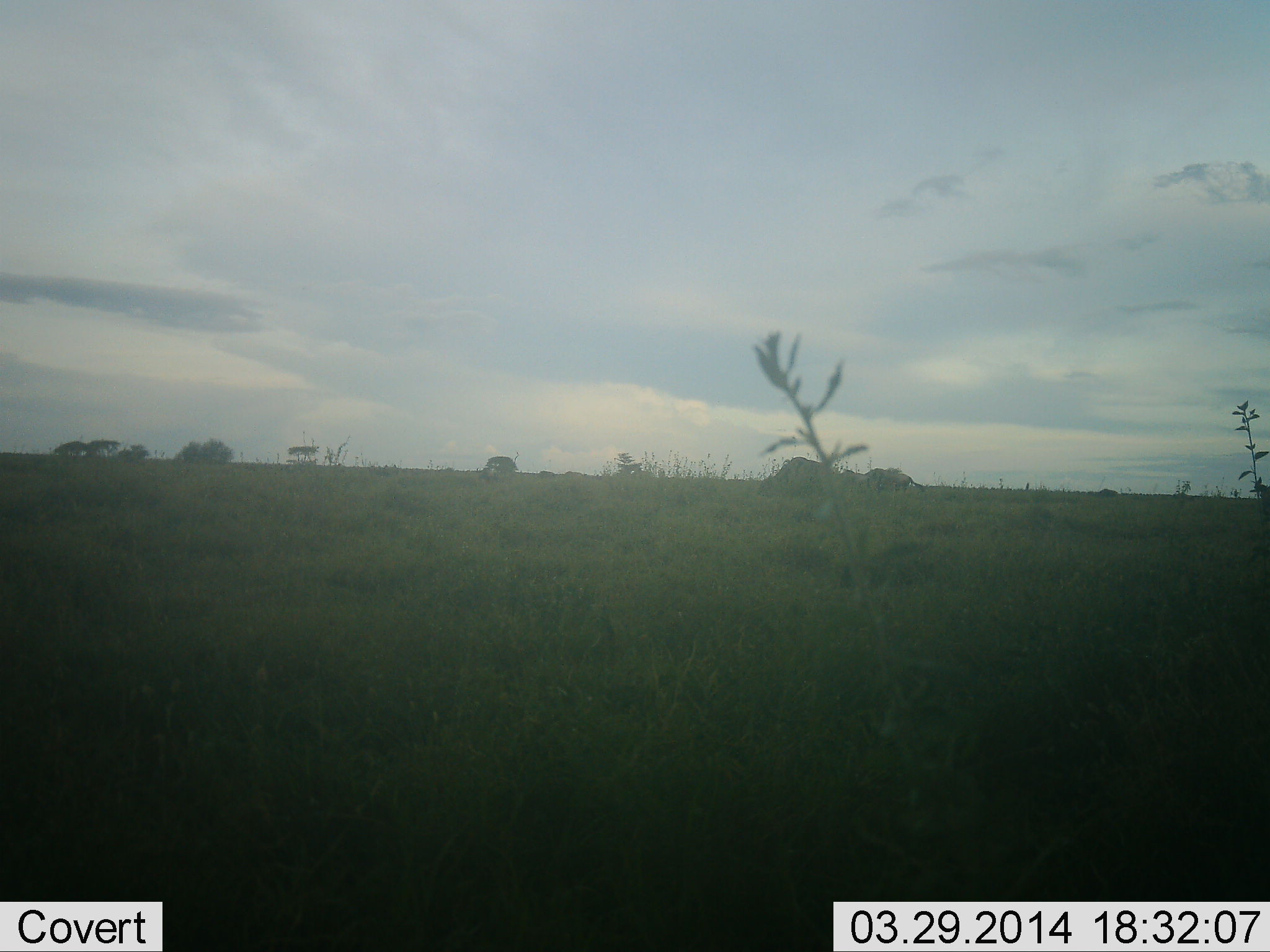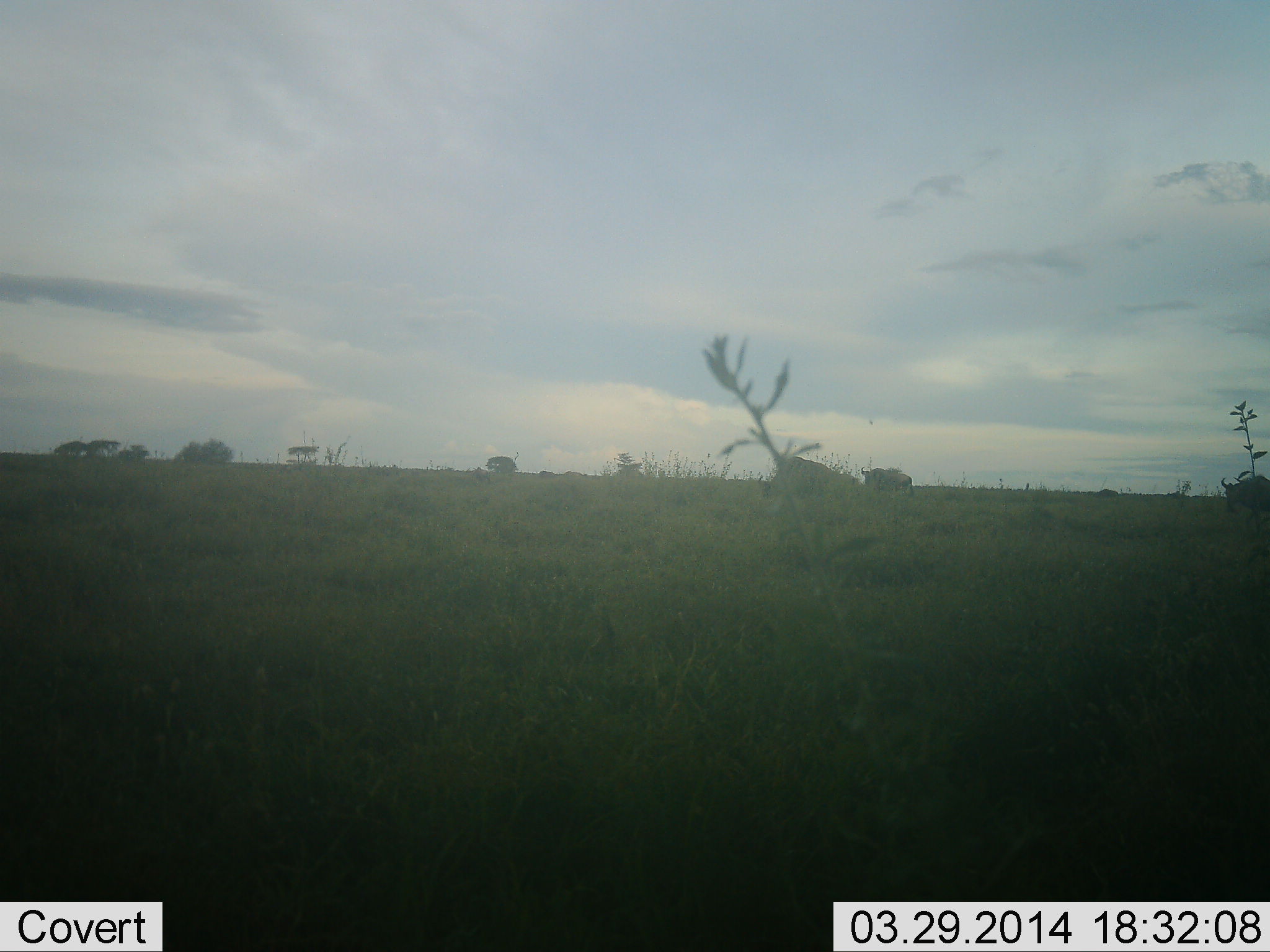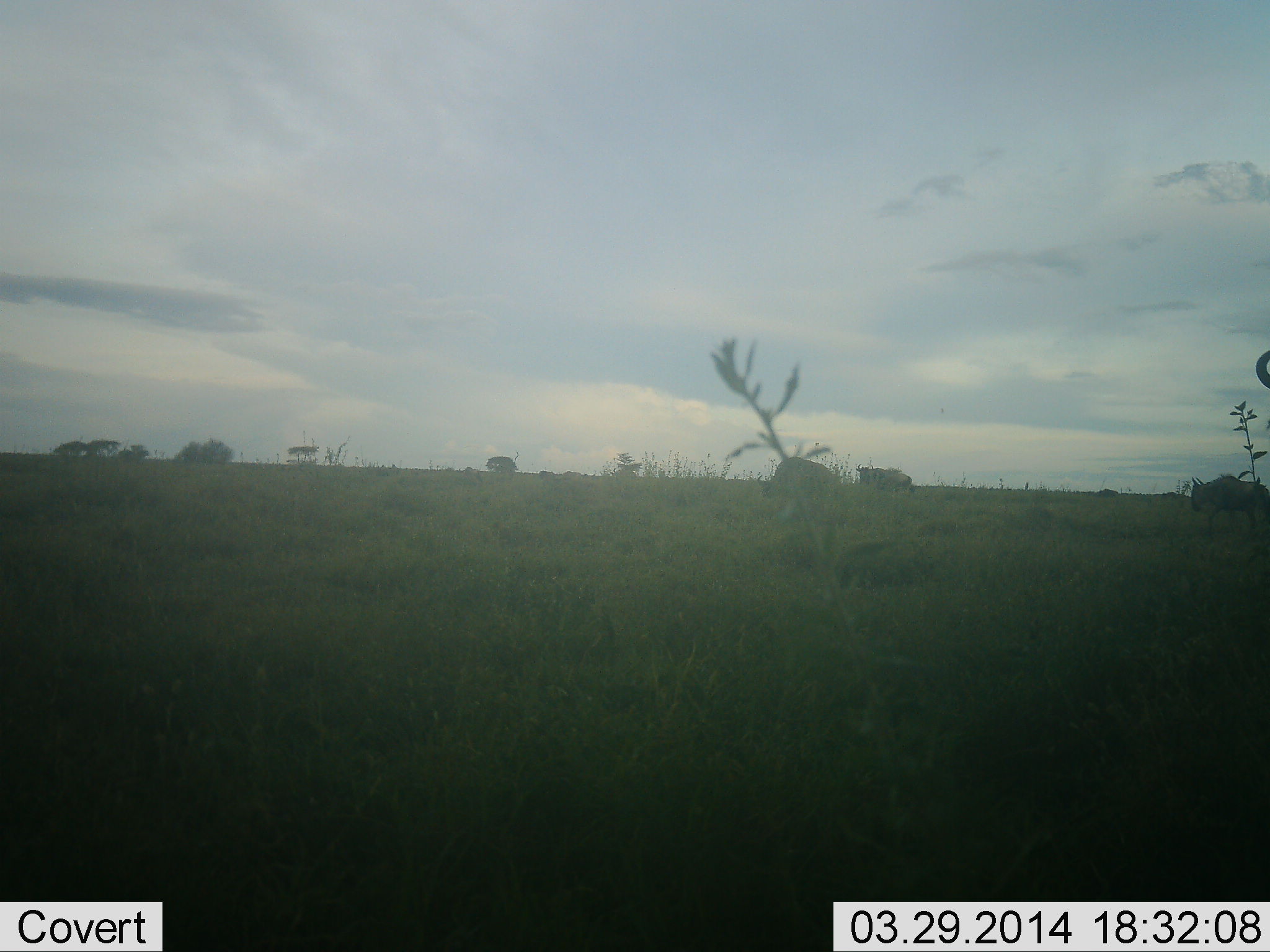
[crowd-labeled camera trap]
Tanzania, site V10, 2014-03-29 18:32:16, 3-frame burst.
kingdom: Animalia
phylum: Chordata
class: Mammalia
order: Artiodactyla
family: Bovidae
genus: Connochaetes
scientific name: Connochaetes taurinus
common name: blue wildebeest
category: wildebeest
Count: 5.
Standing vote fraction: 20%.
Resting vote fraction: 10%.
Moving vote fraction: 80%.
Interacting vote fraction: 0%.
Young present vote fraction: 0%.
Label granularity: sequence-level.